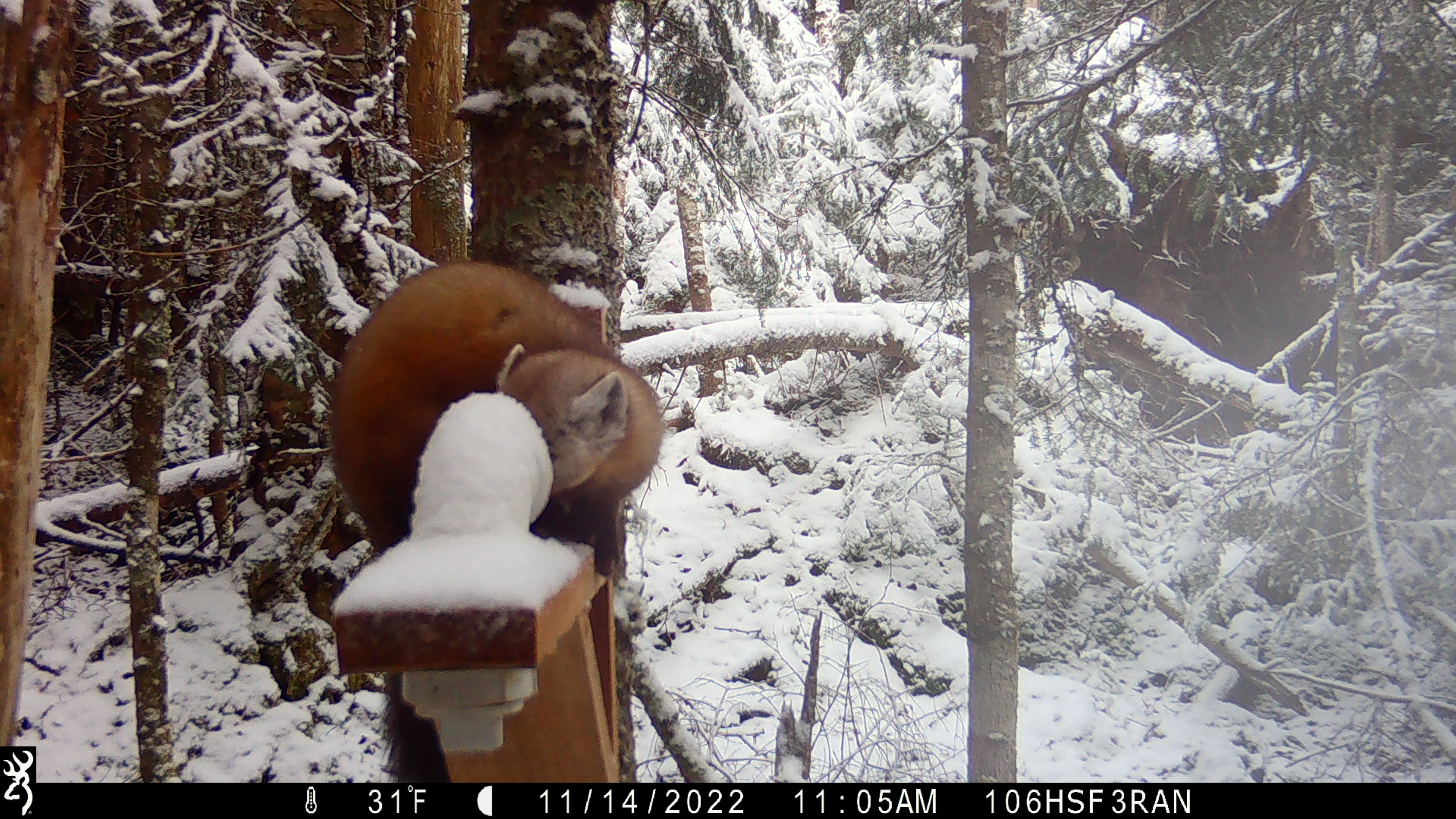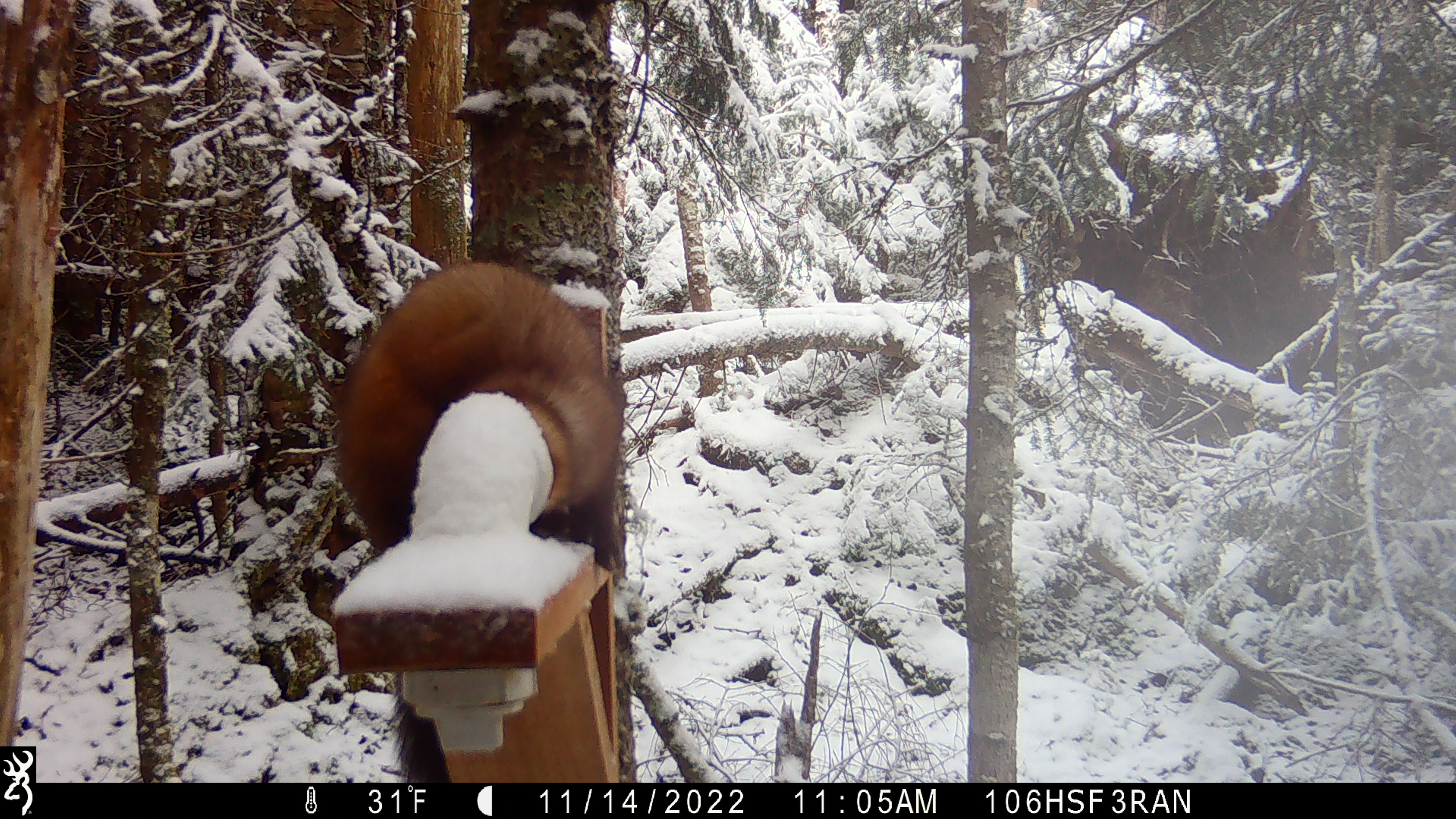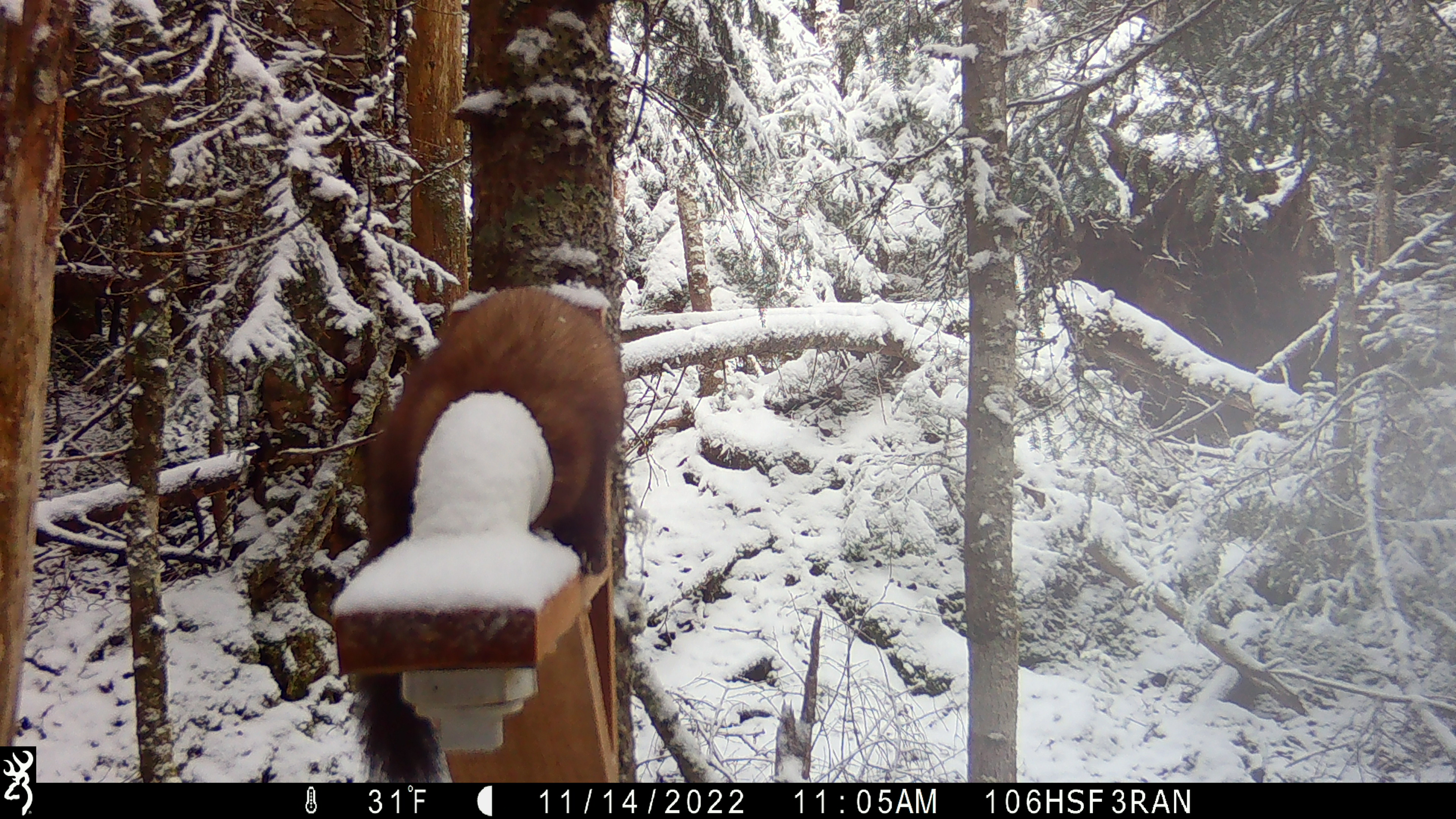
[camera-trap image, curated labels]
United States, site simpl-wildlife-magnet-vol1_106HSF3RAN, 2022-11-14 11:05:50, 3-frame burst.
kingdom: Animalia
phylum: Chordata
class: Mammalia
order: Carnivora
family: Mustelidae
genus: Martes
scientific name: Martes americana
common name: american marten